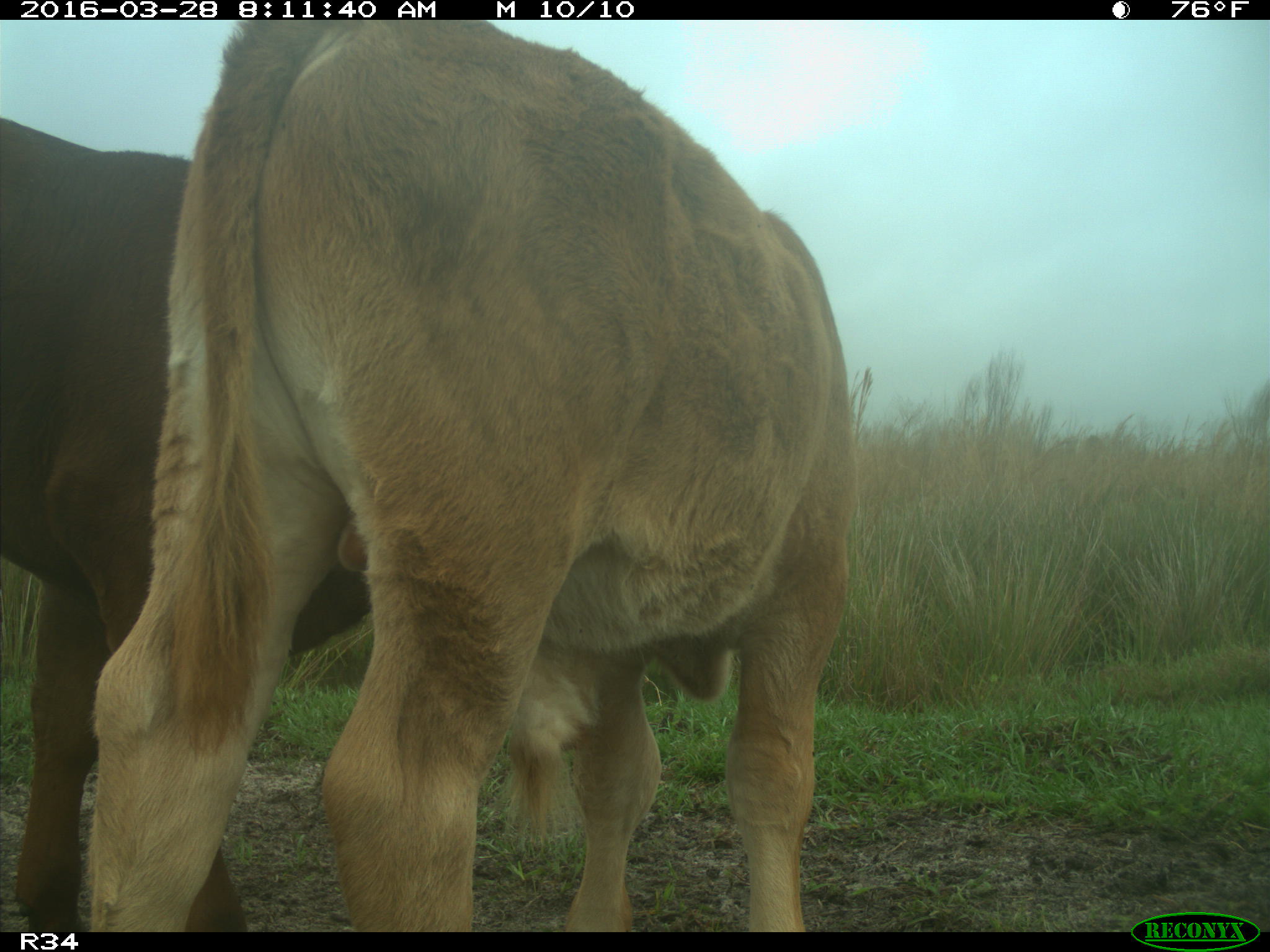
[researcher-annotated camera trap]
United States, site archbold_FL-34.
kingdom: Animalia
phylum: Chordata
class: Mammalia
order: Artiodactyla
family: Bovidae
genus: Bos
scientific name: Bos taurus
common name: domestic cow